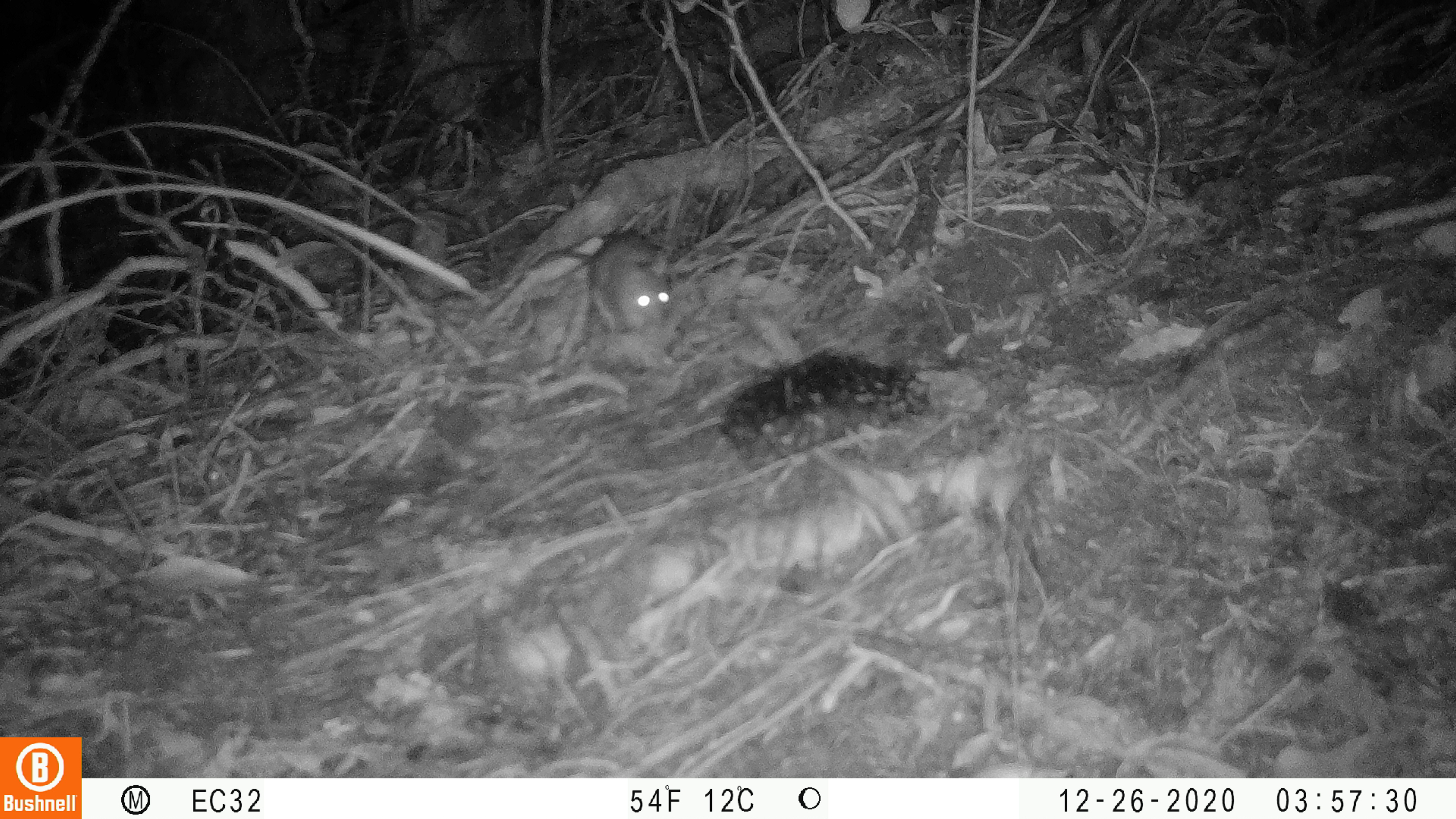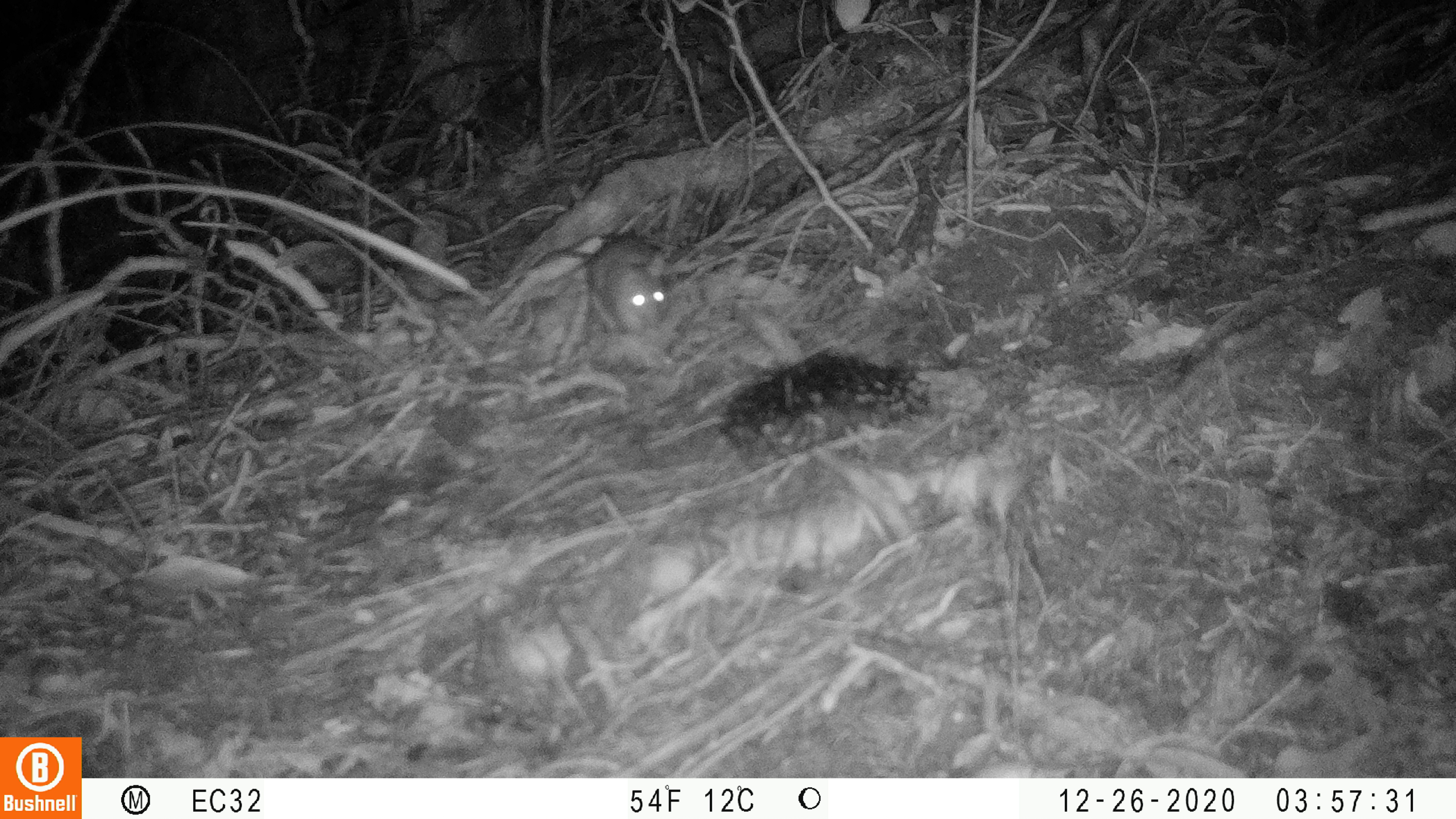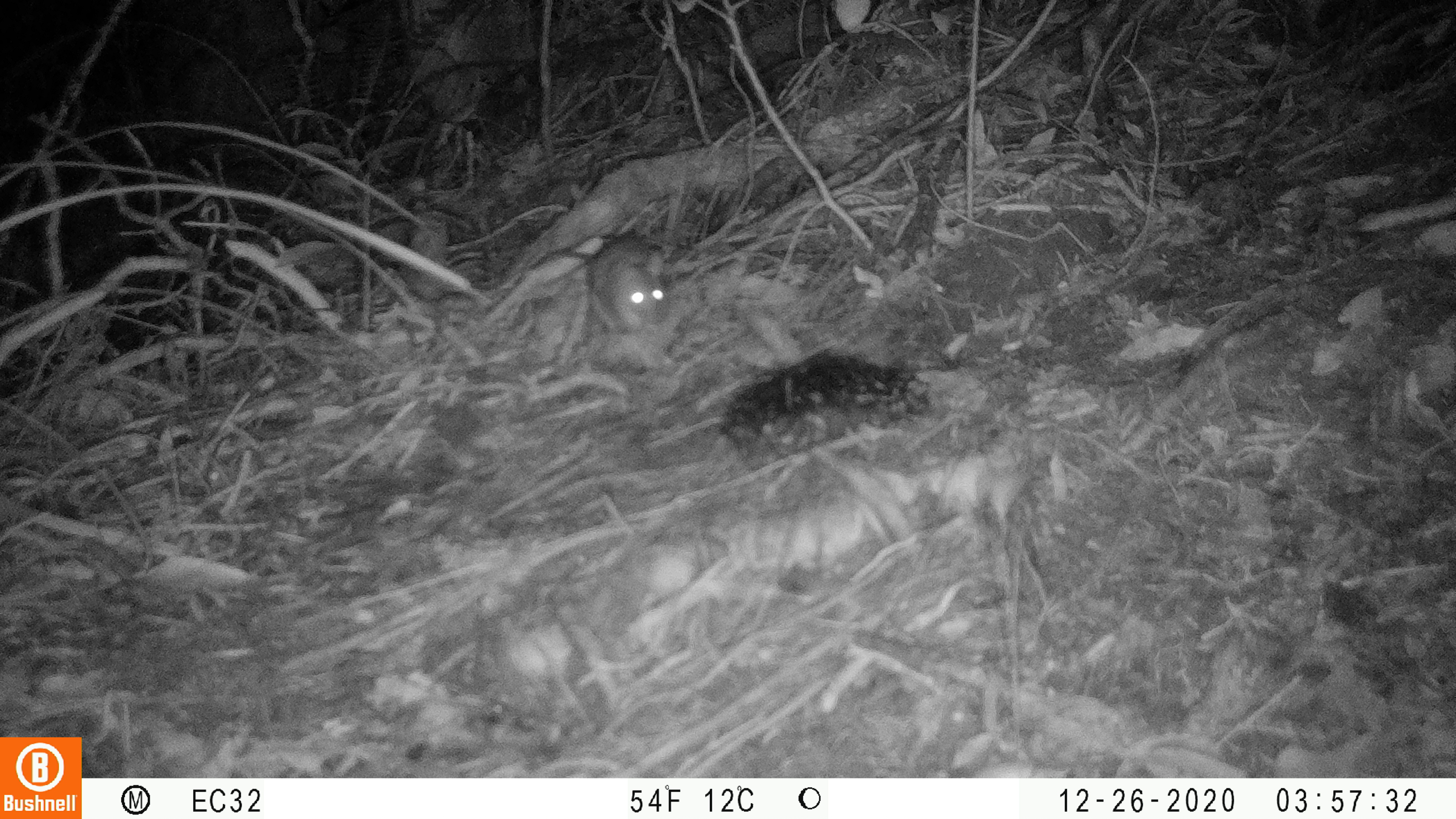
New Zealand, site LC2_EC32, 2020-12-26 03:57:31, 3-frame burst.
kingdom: Animalia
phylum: Chordata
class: Mammalia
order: Rodentia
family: Muridae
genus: Rattus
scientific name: Rattus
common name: rat